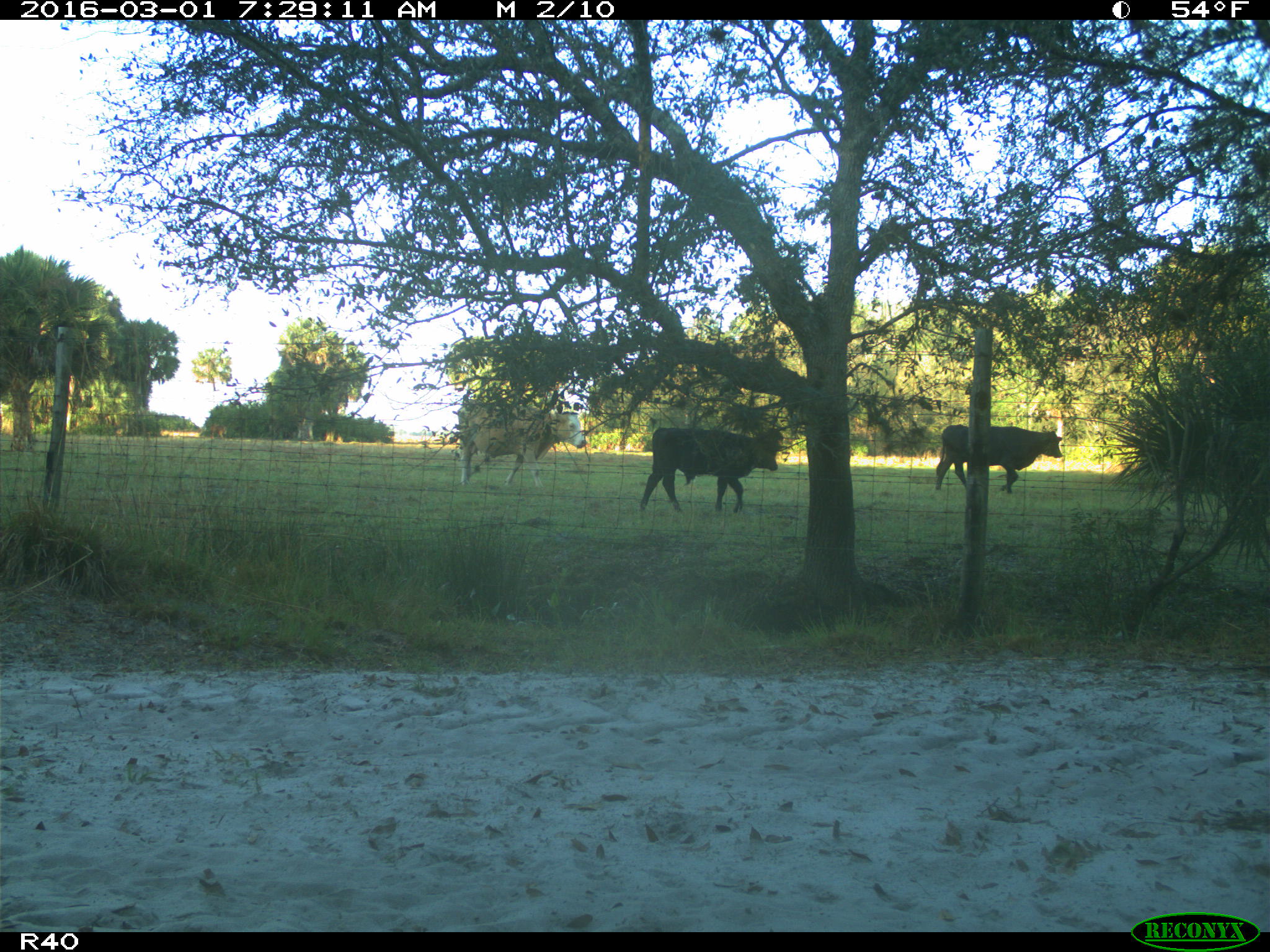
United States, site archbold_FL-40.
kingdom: Animalia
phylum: Chordata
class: Mammalia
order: Artiodactyla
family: Bovidae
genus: Bos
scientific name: Bos taurus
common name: domestic cow